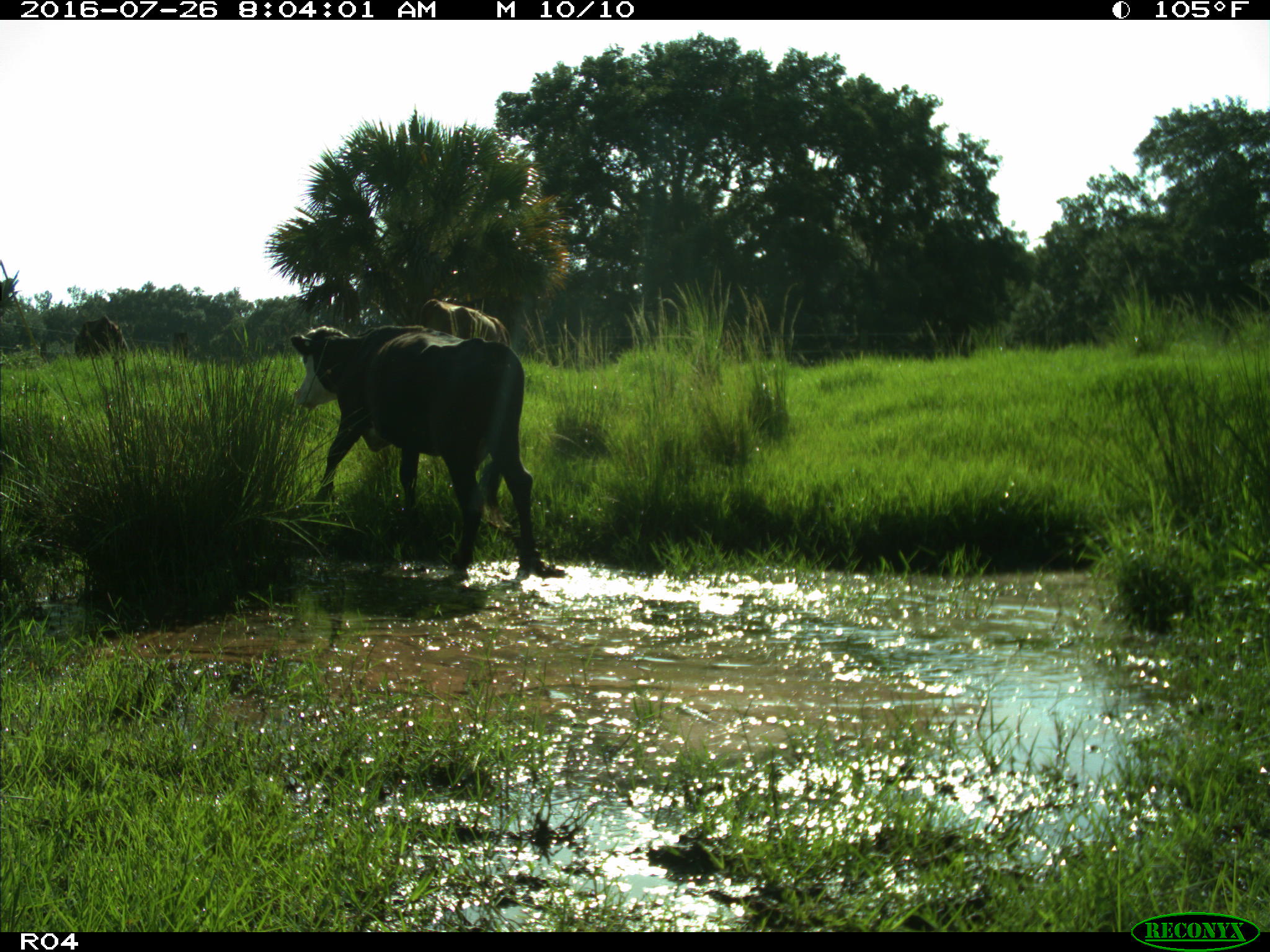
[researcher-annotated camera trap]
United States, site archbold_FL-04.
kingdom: Animalia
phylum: Chordata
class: Mammalia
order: Artiodactyla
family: Bovidae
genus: Bos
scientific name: Bos taurus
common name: domestic cow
Bos taurus (domestic cow).